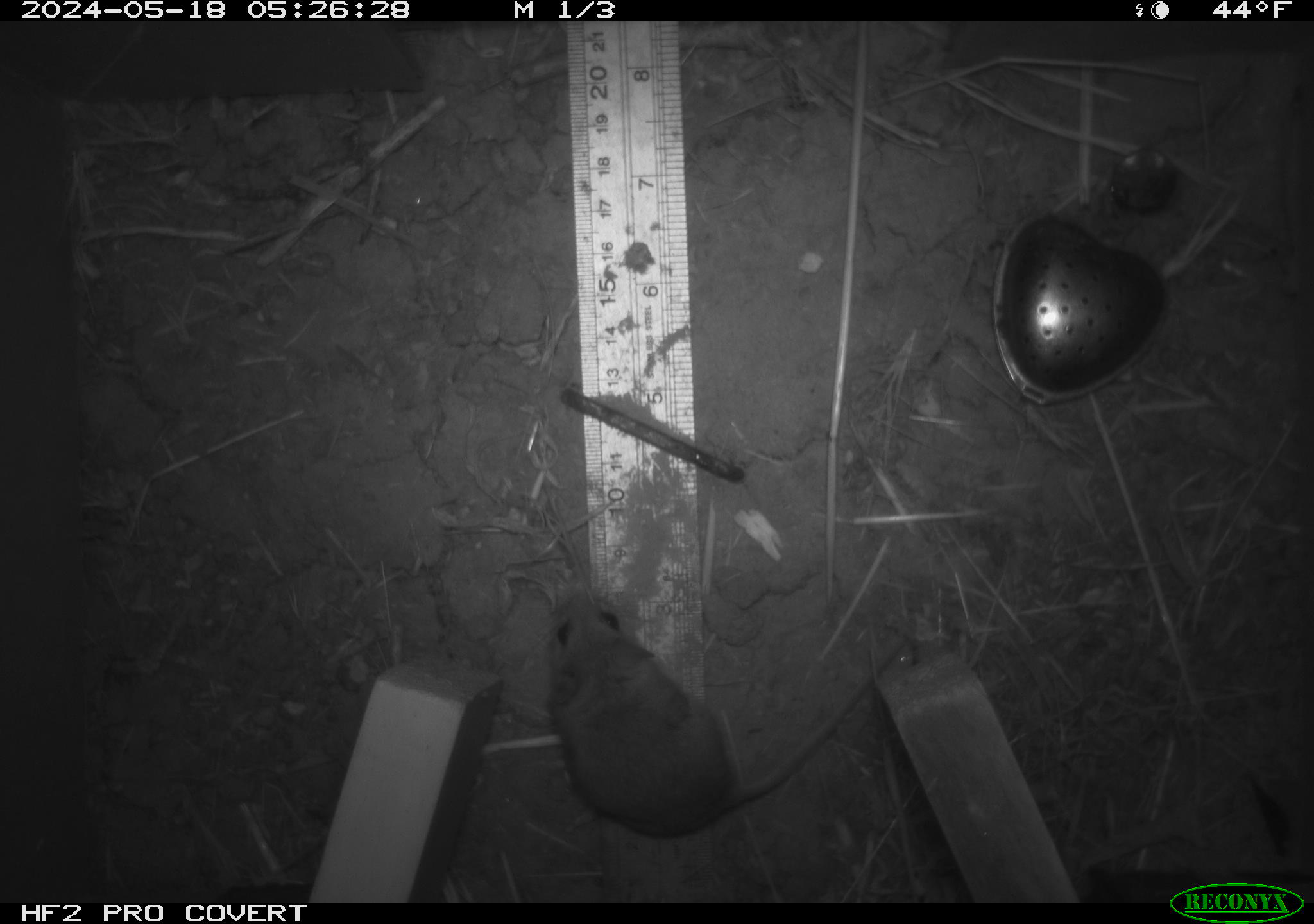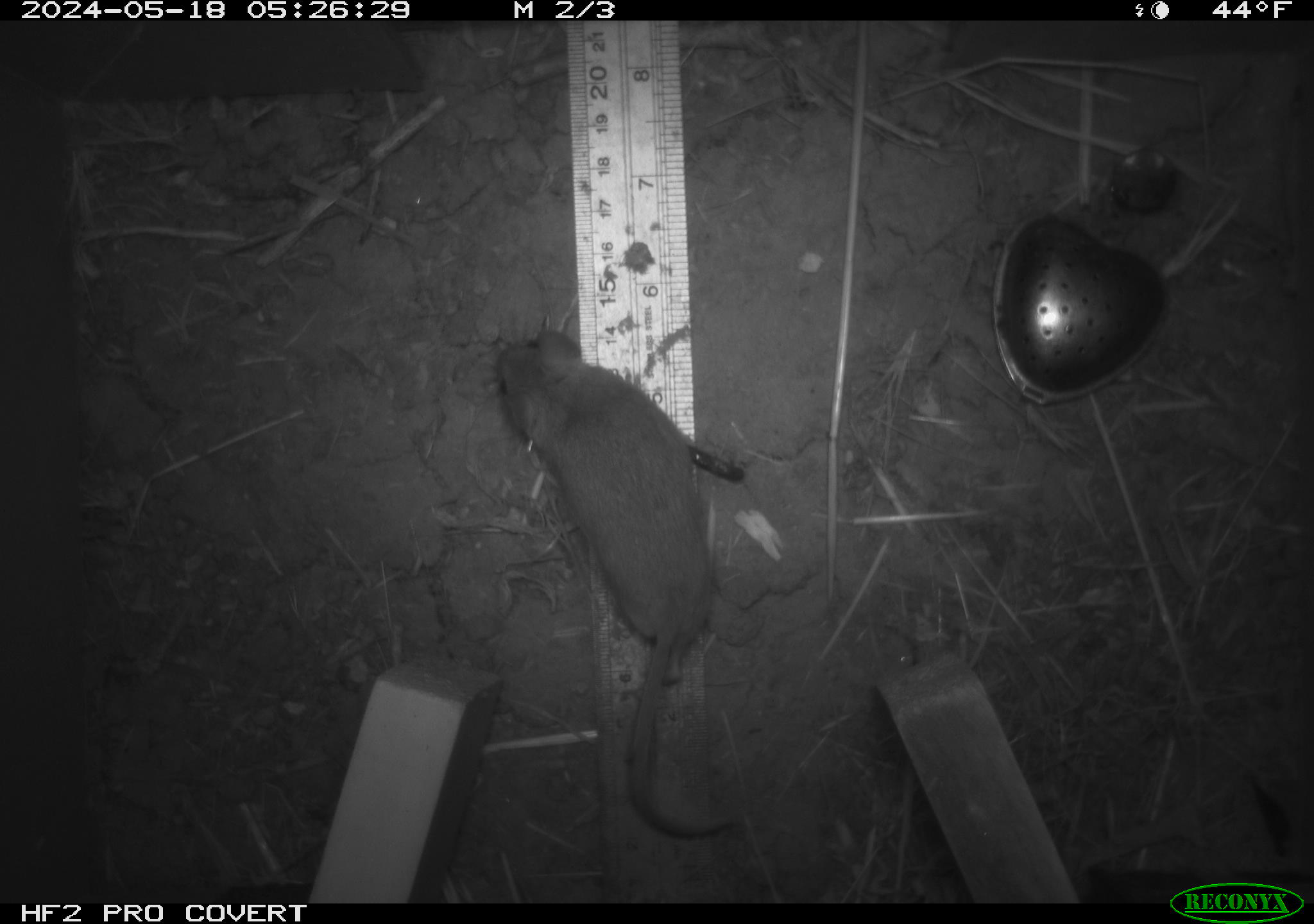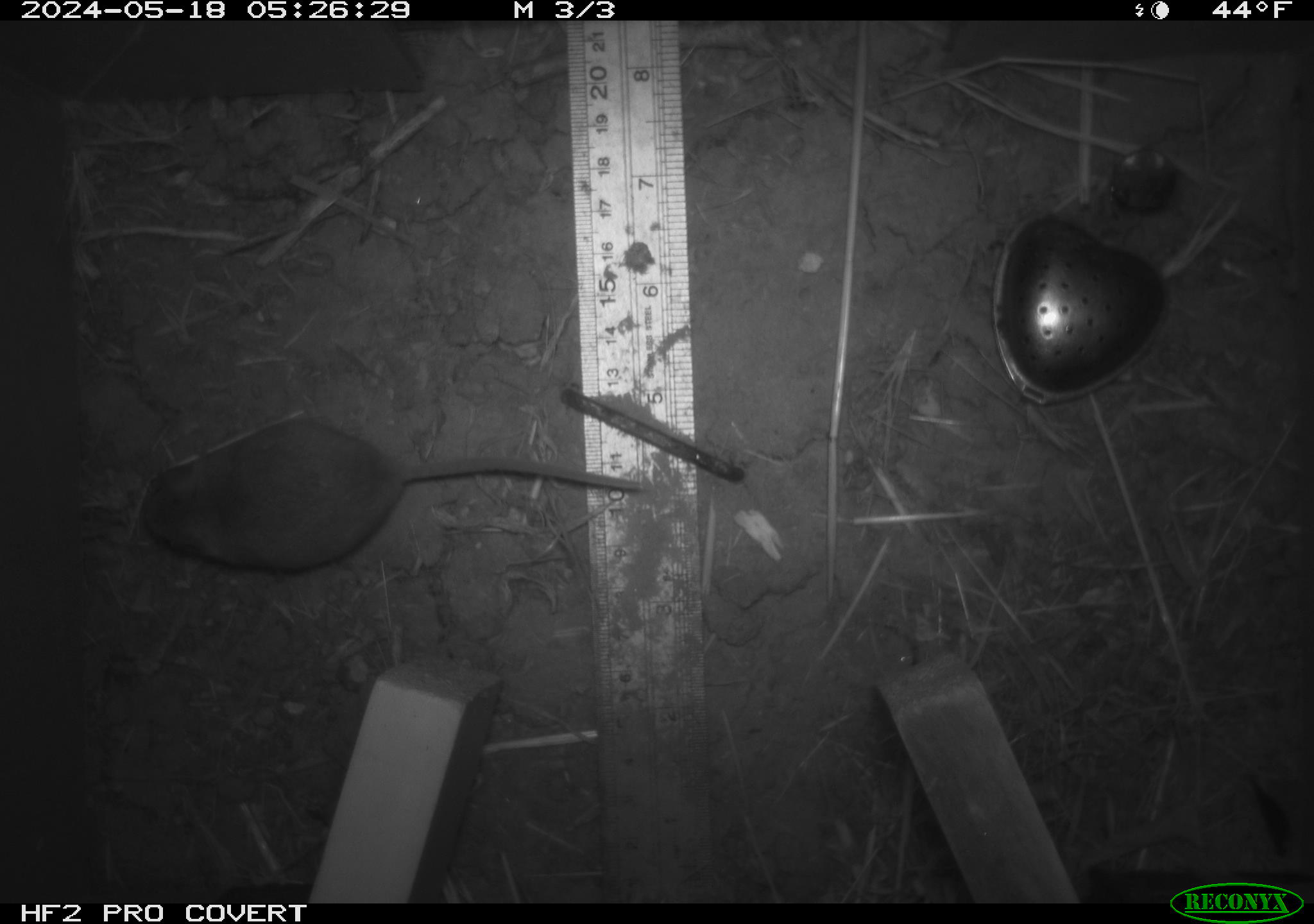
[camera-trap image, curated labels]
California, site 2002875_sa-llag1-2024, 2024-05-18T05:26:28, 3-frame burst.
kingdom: Animalia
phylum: Chordata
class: Mammalia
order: Rodentia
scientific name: Rodentia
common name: mouse species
Mouse species (Rodentia).